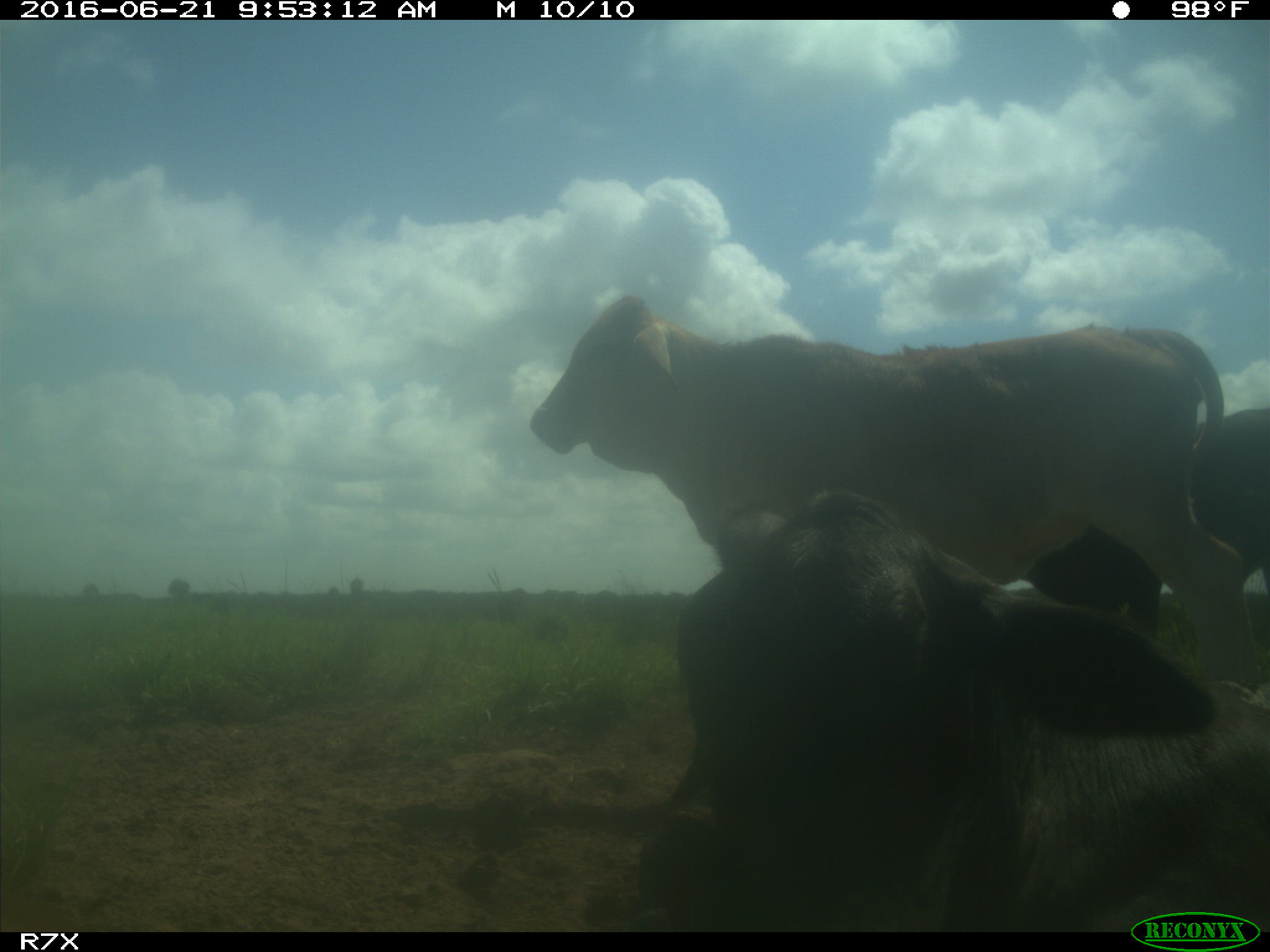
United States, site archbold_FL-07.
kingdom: Animalia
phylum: Chordata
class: Mammalia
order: Artiodactyla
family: Bovidae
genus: Bos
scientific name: Bos taurus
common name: domestic cow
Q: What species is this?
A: Bos taurus (domestic cow).